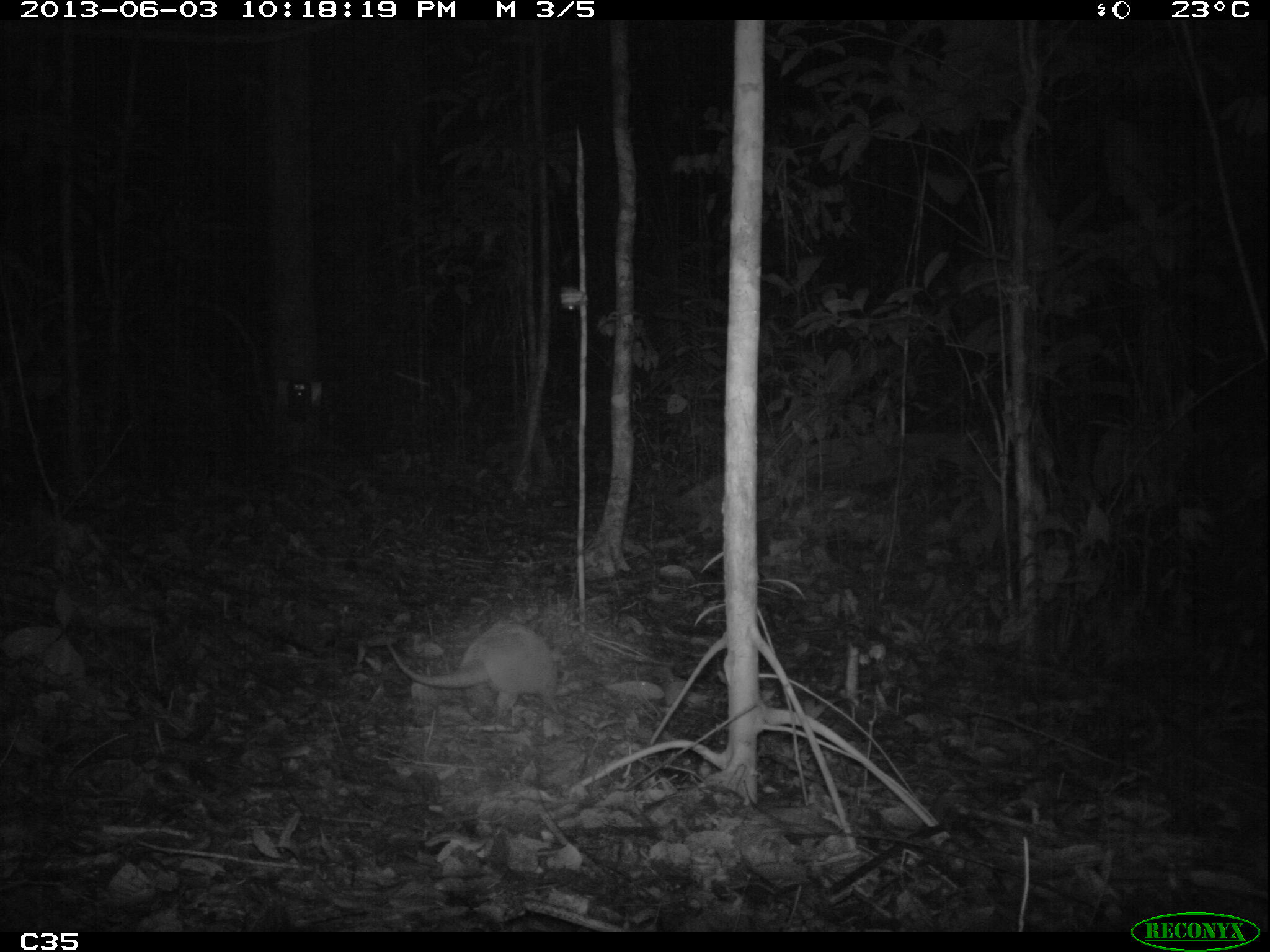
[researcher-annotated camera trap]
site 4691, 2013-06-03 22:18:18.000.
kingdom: Animalia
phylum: Chordata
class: Mammalia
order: Cingulata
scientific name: Cingulata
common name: armadillo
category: unknown armadillo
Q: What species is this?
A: Unknown armadillo (armadillo) (Cingulata).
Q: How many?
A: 1.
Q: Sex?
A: Female.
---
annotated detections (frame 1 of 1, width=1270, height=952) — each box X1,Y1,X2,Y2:
unknown armadillo: 385,620,571,720